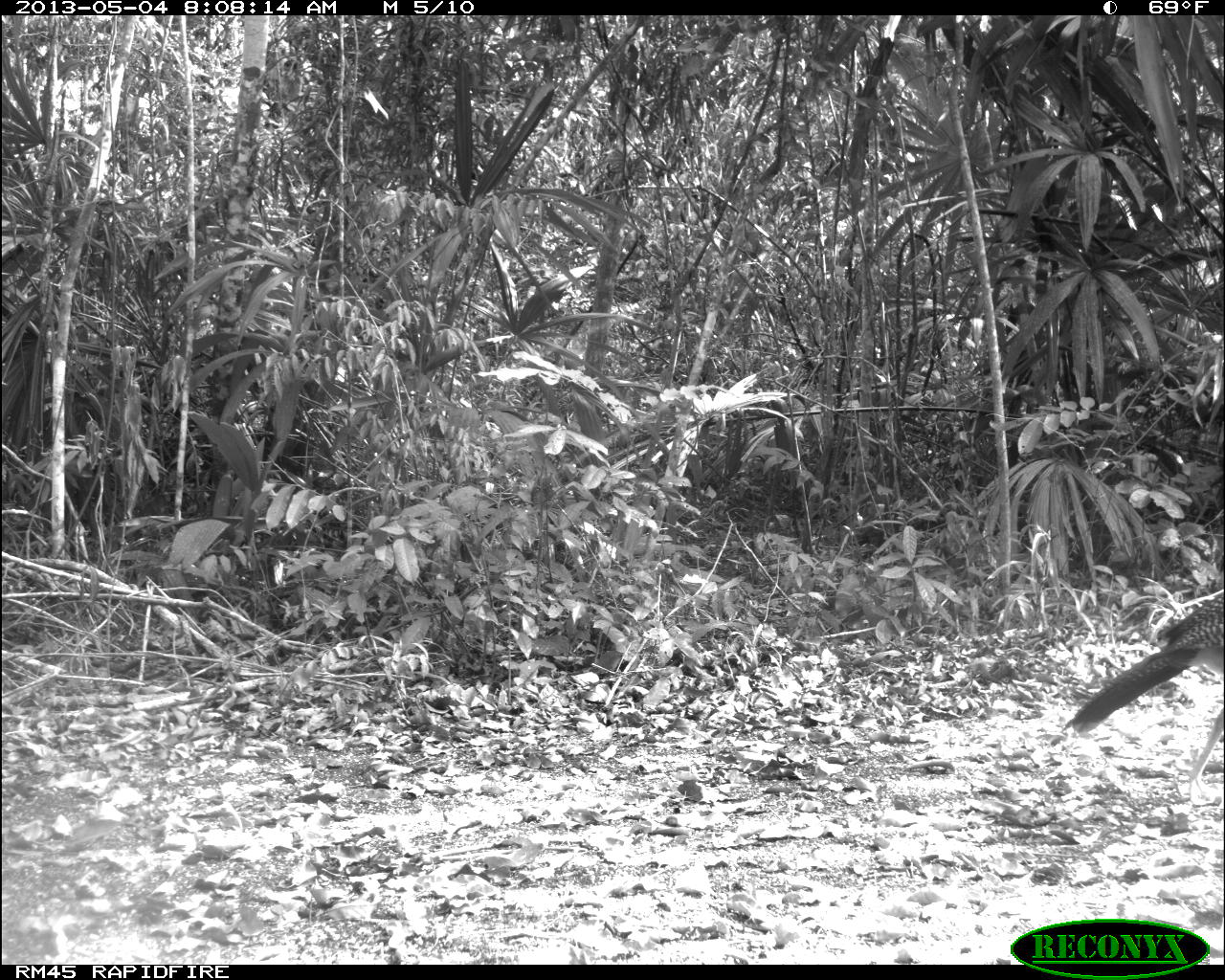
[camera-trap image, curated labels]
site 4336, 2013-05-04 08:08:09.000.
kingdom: Animalia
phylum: Chordata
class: Aves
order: Galliformes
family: Cracidae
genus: Crax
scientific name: Crax rubra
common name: great curassow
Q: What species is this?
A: Crax rubra (great curassow).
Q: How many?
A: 1.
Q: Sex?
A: Female.